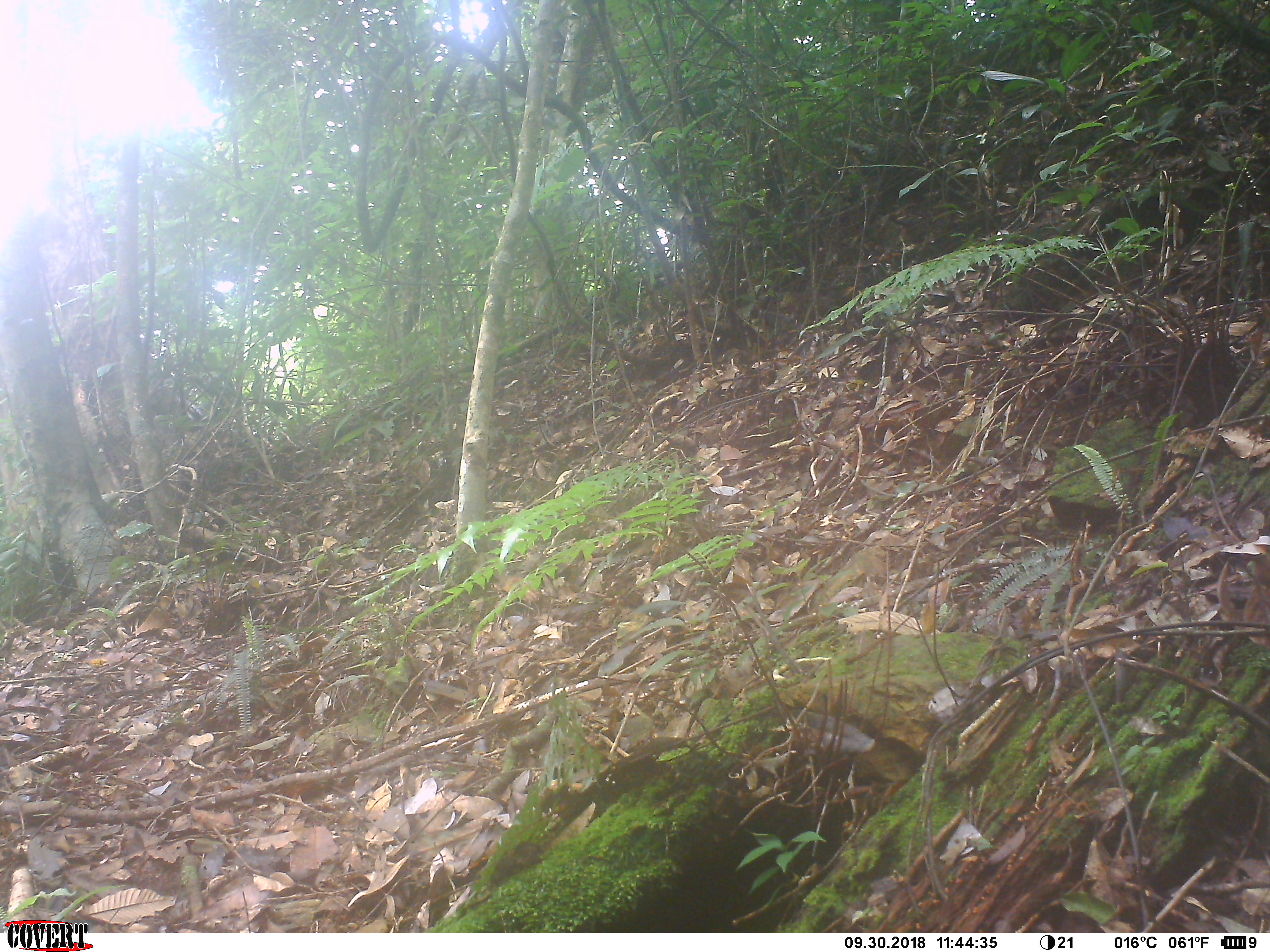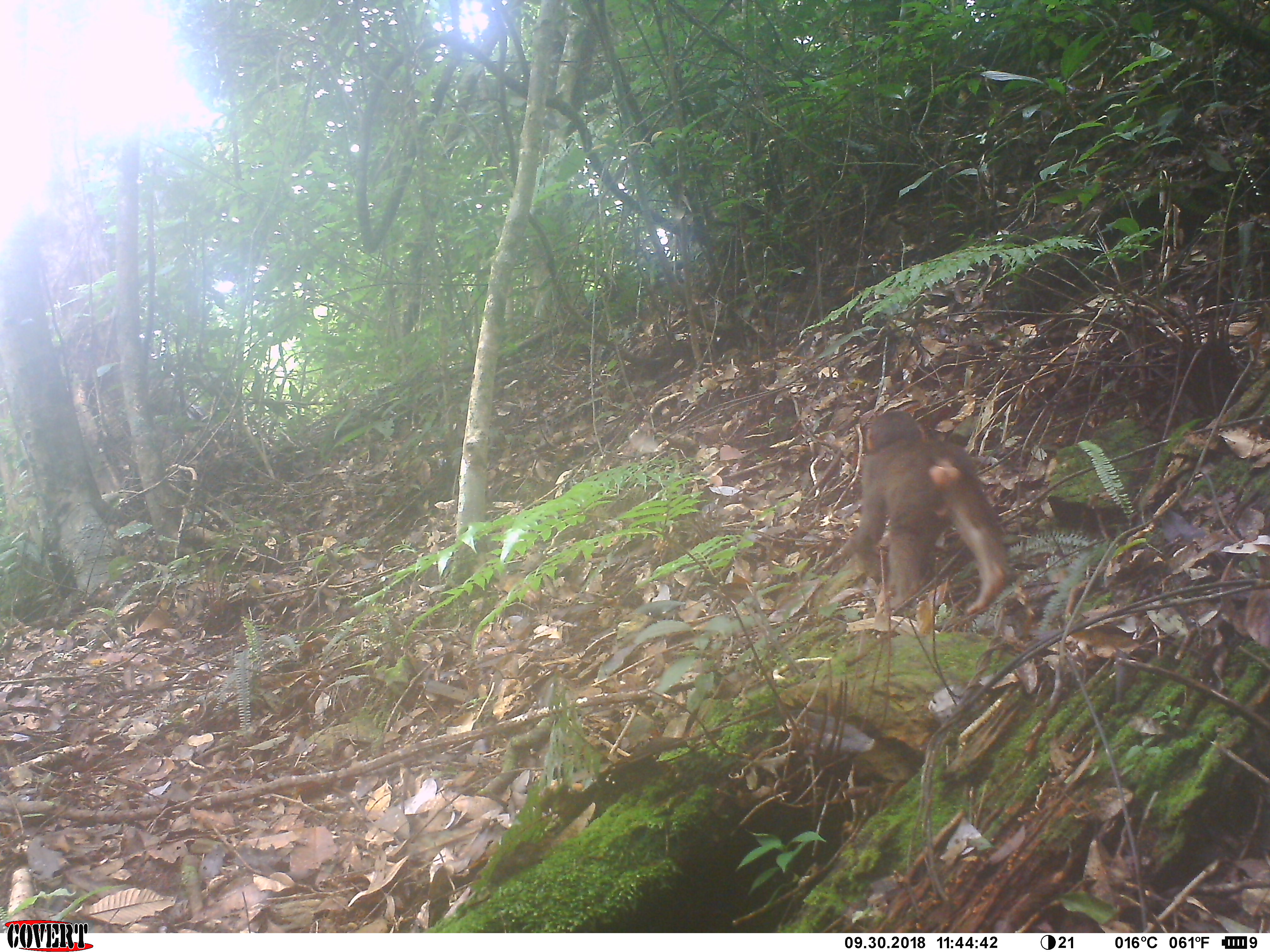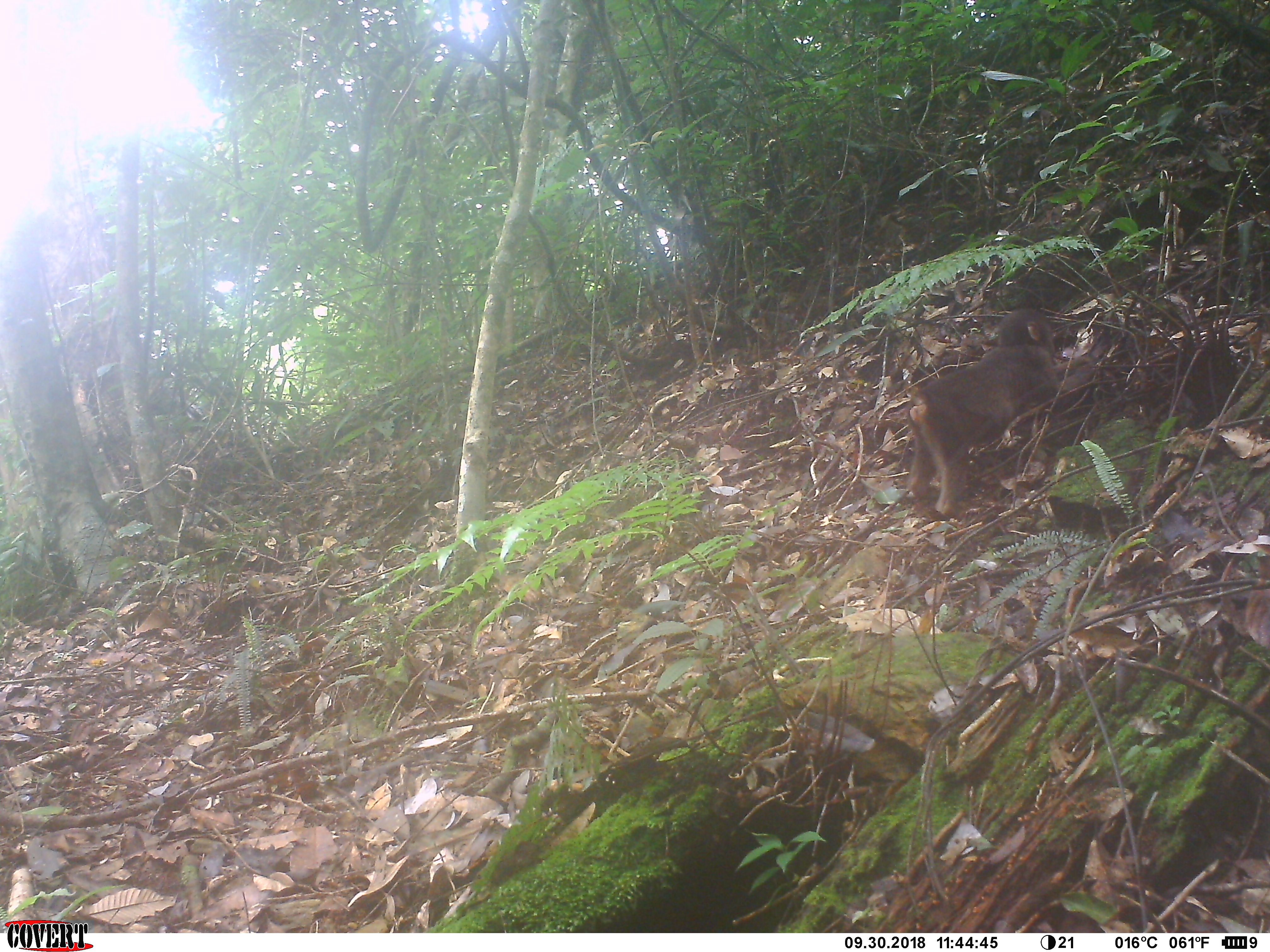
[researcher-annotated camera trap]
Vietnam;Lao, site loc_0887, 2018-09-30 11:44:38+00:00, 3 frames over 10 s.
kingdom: Animalia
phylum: Chordata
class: Mammalia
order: Primates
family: Cercopithecidae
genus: Macaca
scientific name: Macaca arctoides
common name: stump-tailed macaque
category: stump tailed macaque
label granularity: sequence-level